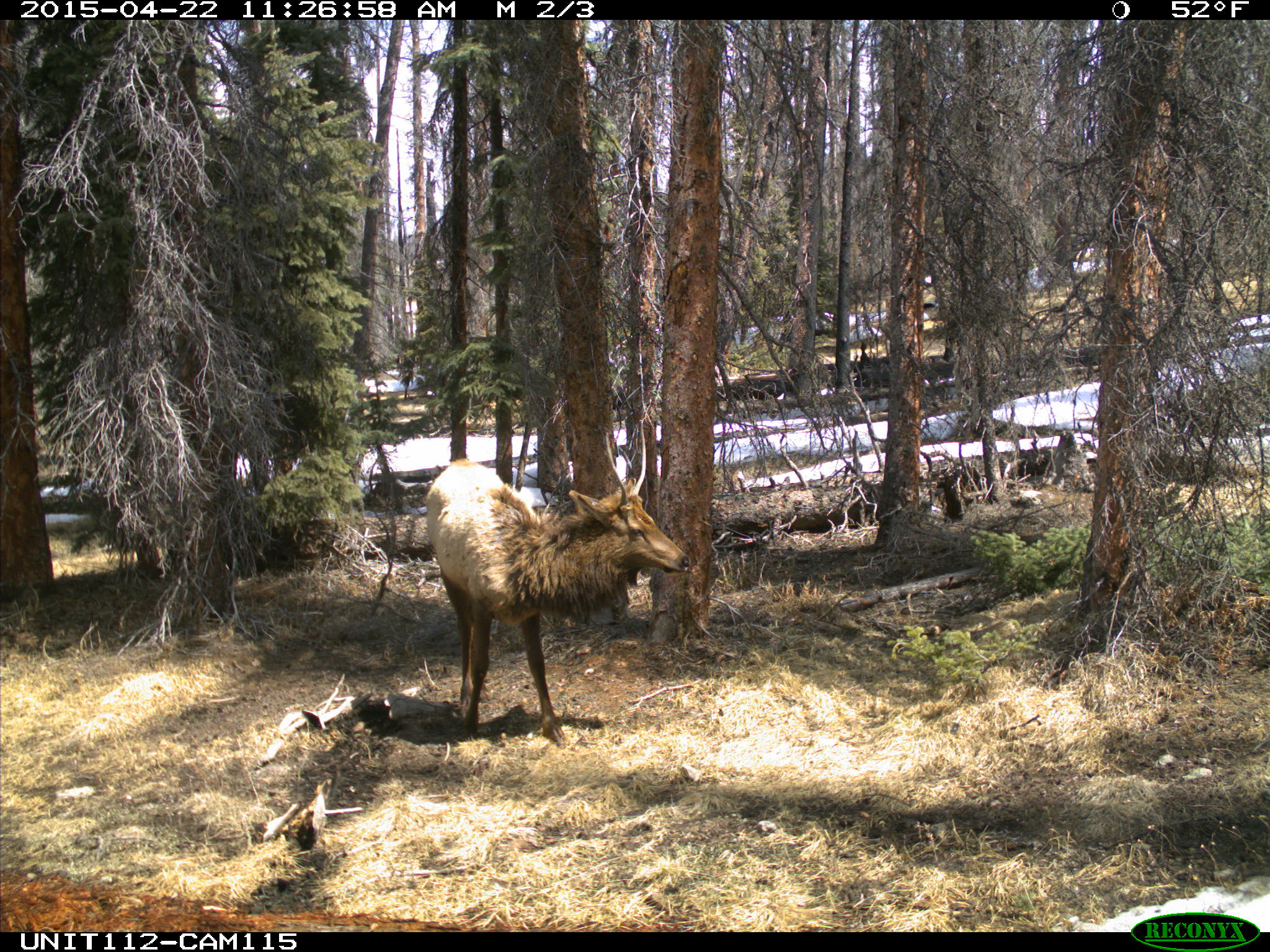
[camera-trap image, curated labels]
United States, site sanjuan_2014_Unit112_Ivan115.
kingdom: Animalia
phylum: Chordata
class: Mammalia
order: Artiodactyla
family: Cervidae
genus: Cervus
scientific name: Cervus elaphus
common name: red deer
Cervus elaphus (red deer).